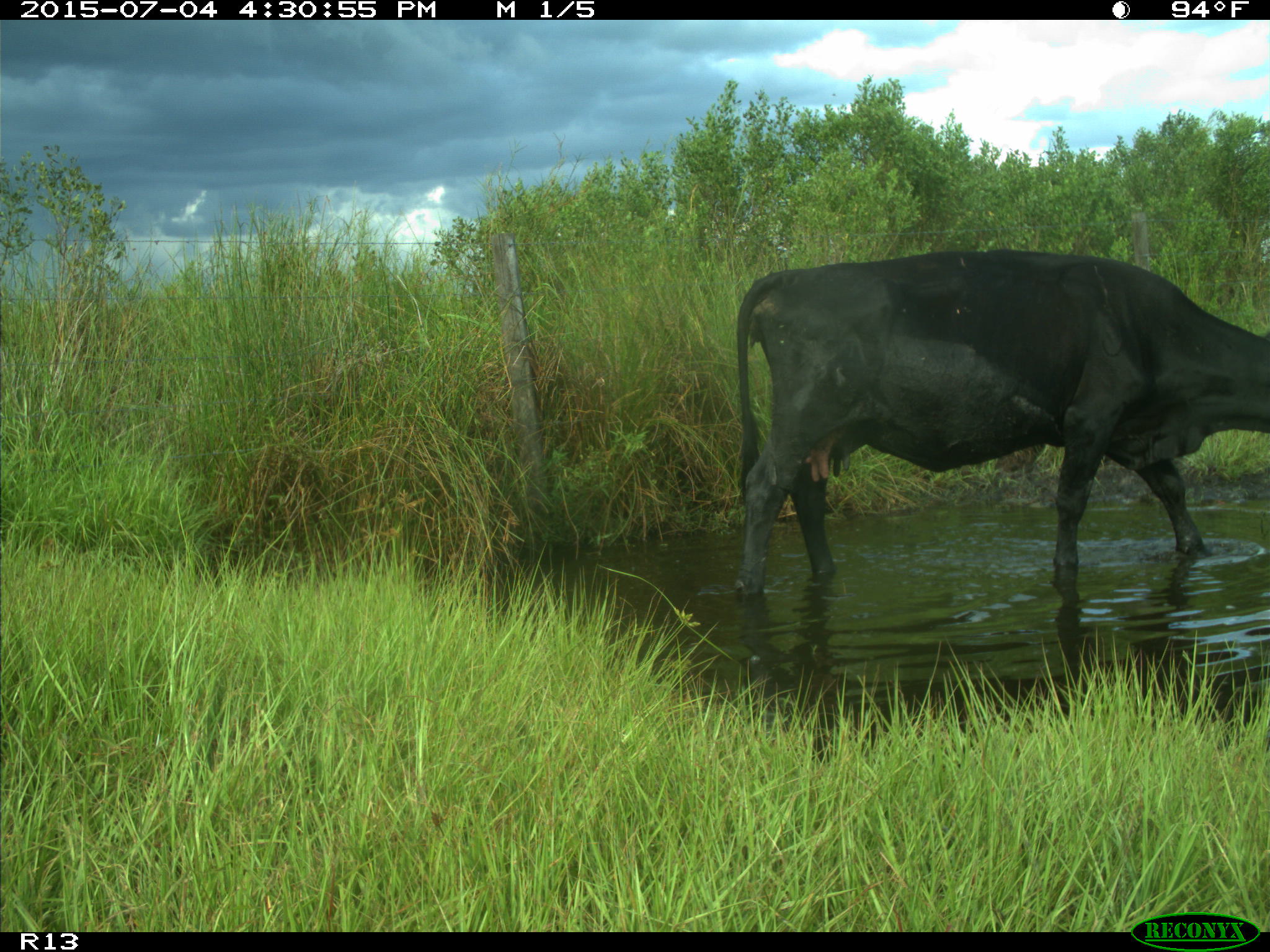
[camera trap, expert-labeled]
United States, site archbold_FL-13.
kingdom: Animalia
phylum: Chordata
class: Mammalia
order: Artiodactyla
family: Bovidae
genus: Bos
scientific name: Bos taurus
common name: domestic cow